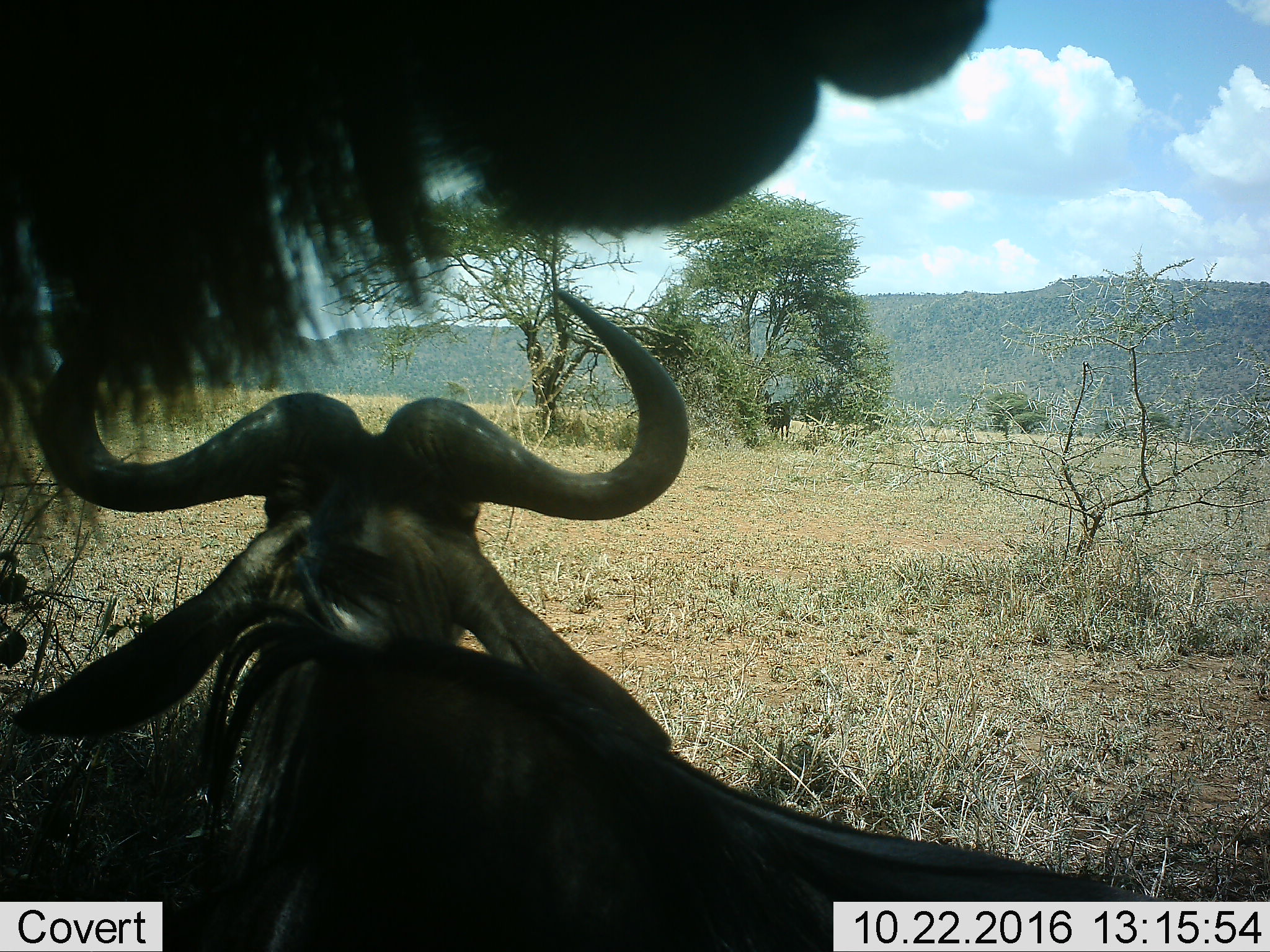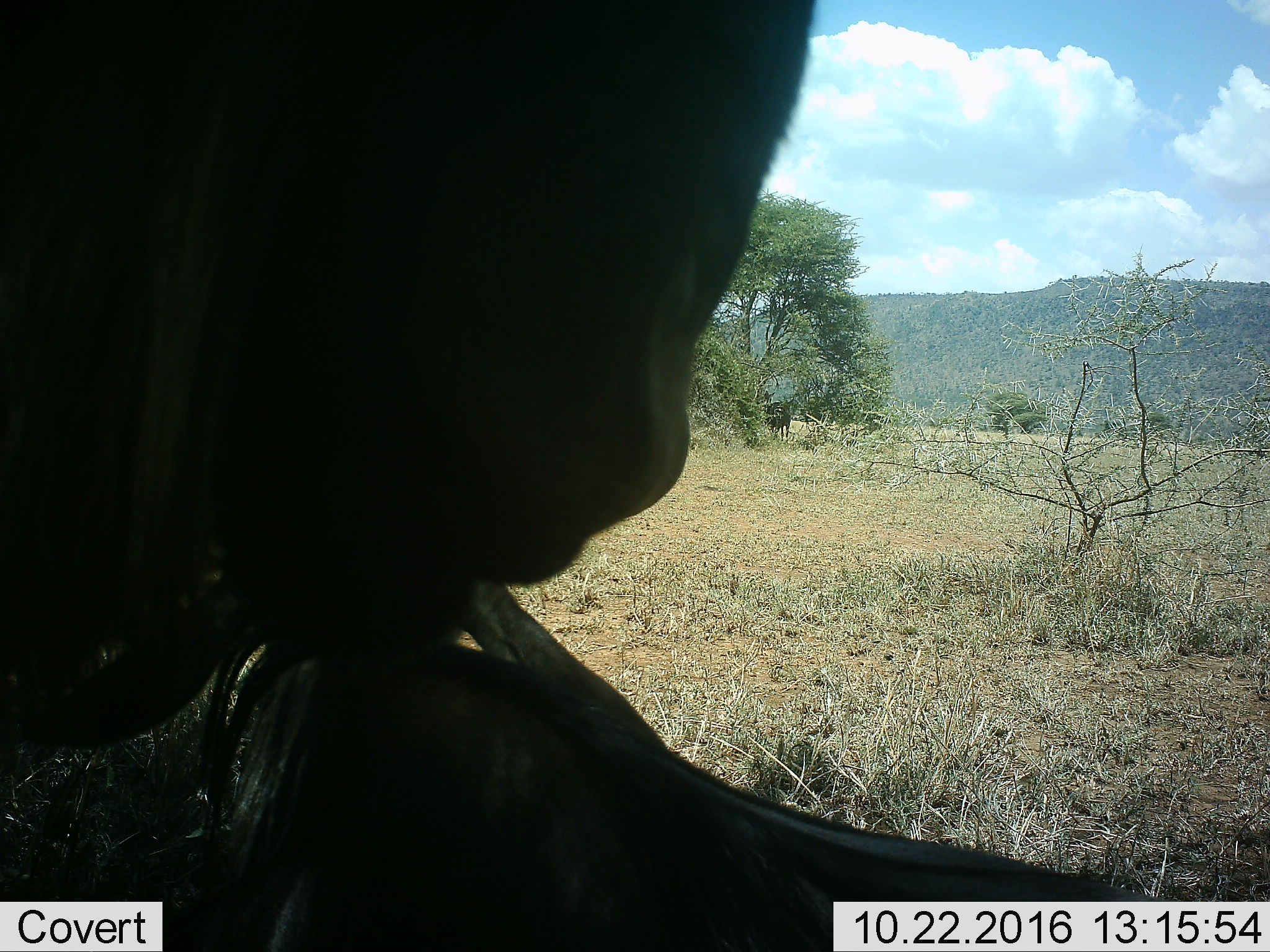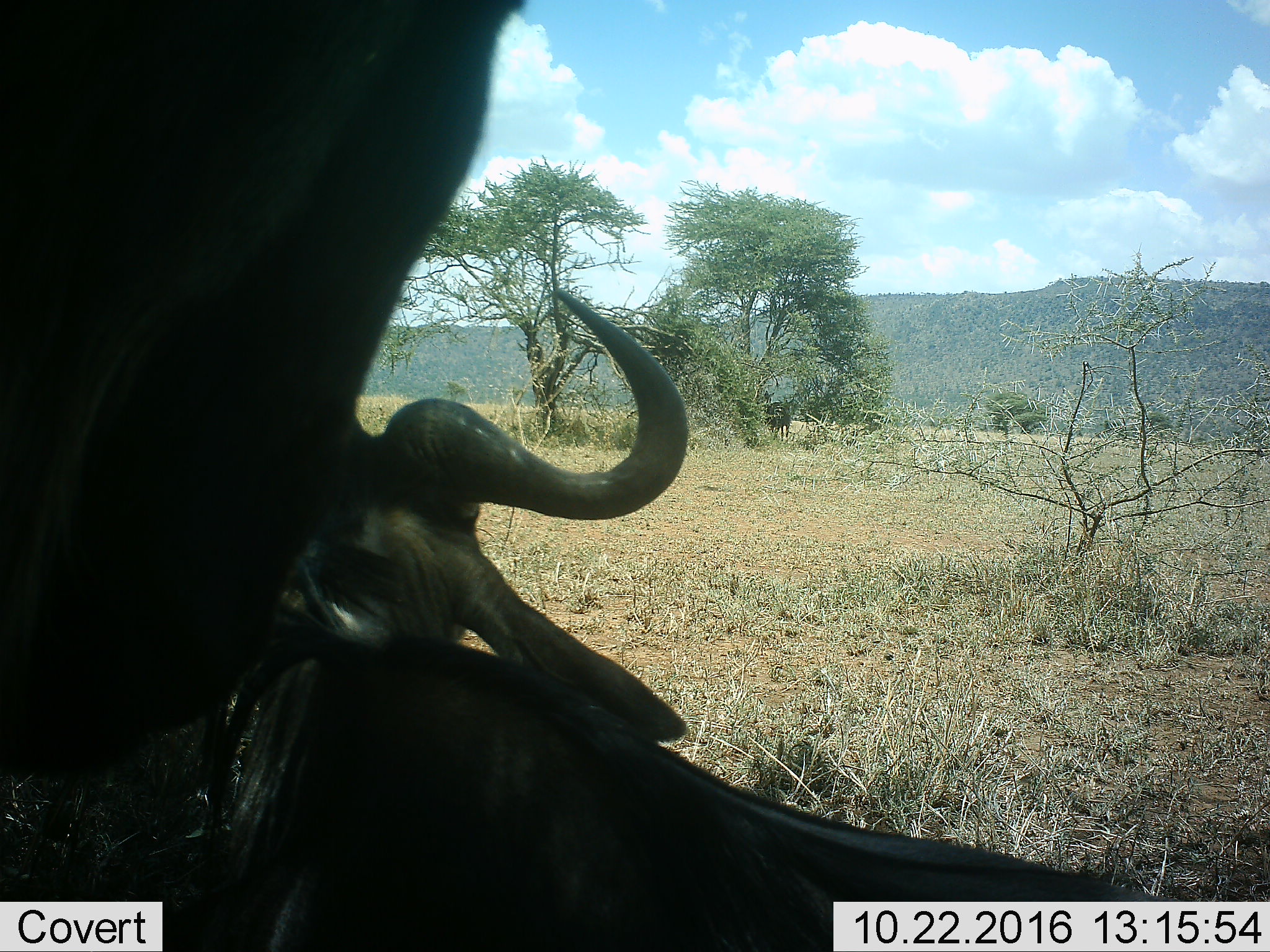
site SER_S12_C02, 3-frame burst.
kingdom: Animalia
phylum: Chordata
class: Mammalia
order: Artiodactyla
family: Bovidae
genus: Connochaetes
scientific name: Connochaetes taurinus taurinus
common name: blue wildebeest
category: wildebeestblue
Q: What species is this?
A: Wildebeestblue (blue wildebeest) (Connochaetes taurinus taurinus).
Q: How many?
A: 2.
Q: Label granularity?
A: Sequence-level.